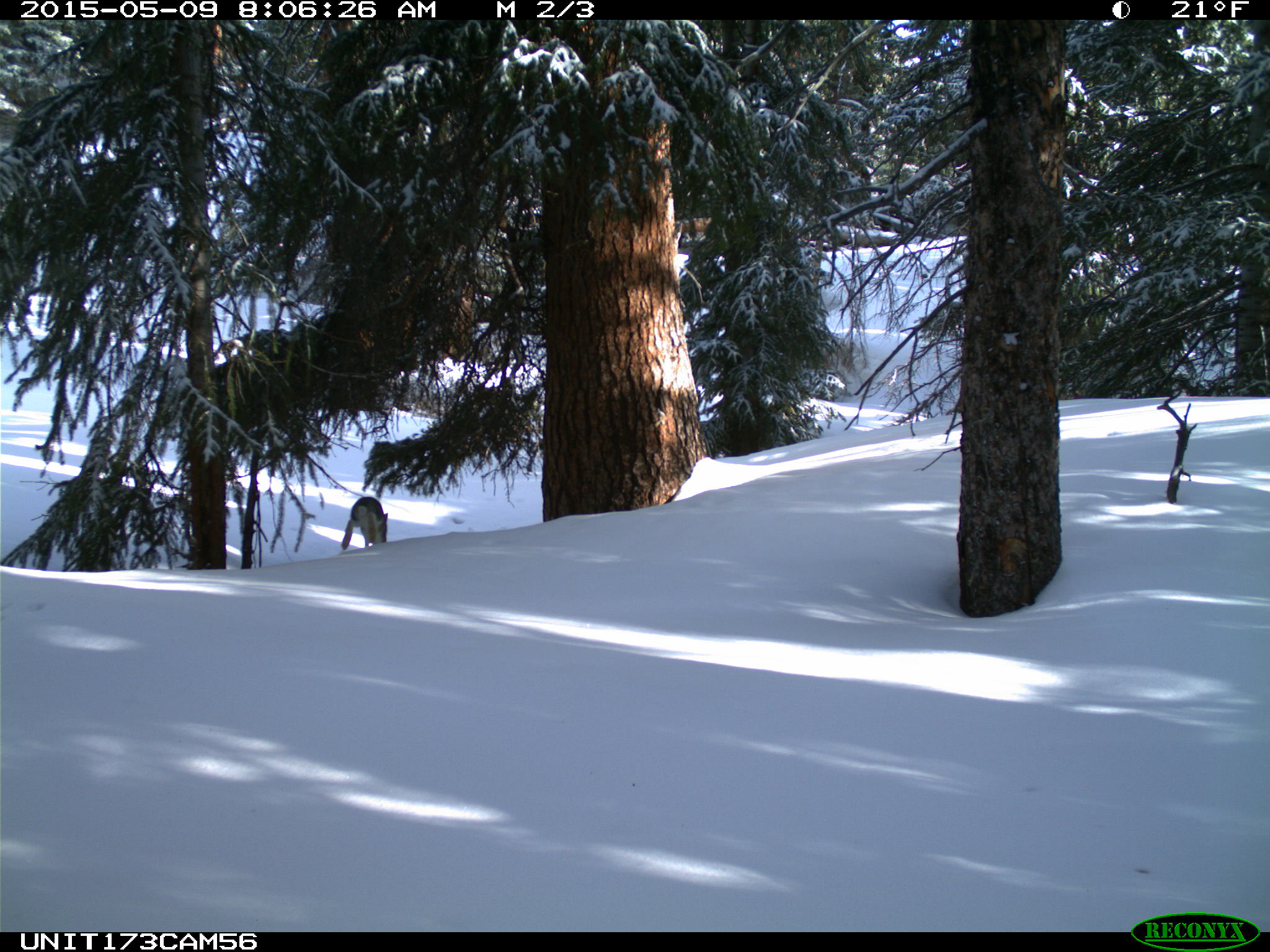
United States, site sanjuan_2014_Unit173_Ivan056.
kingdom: Animalia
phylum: Chordata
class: Mammalia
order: Lagomorpha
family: Leporidae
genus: Lepus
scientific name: Lepus americanus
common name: snowshoe hare